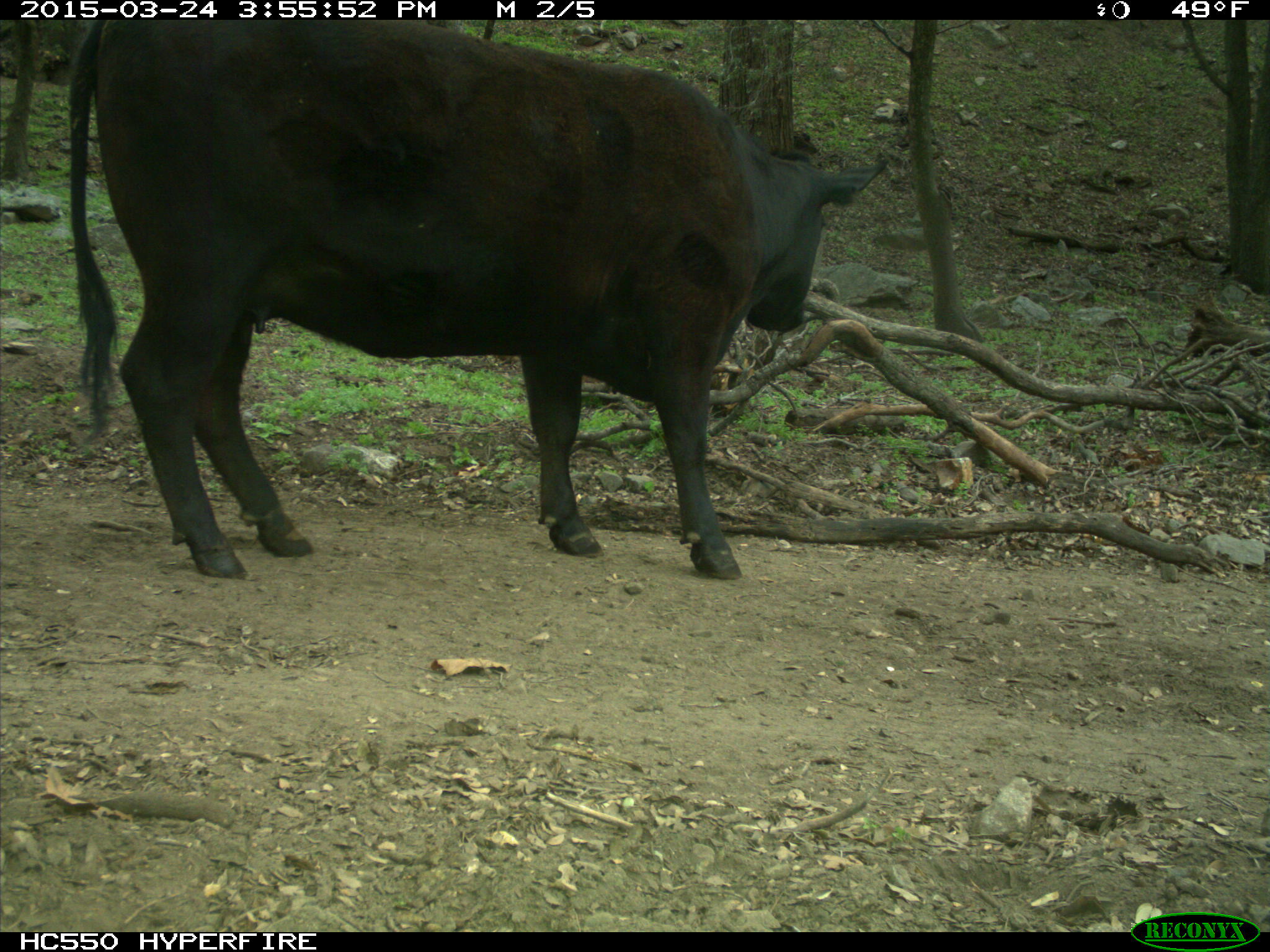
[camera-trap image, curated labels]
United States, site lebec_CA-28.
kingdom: Animalia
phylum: Chordata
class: Mammalia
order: Artiodactyla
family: Bovidae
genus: Bos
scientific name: Bos taurus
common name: domestic cow